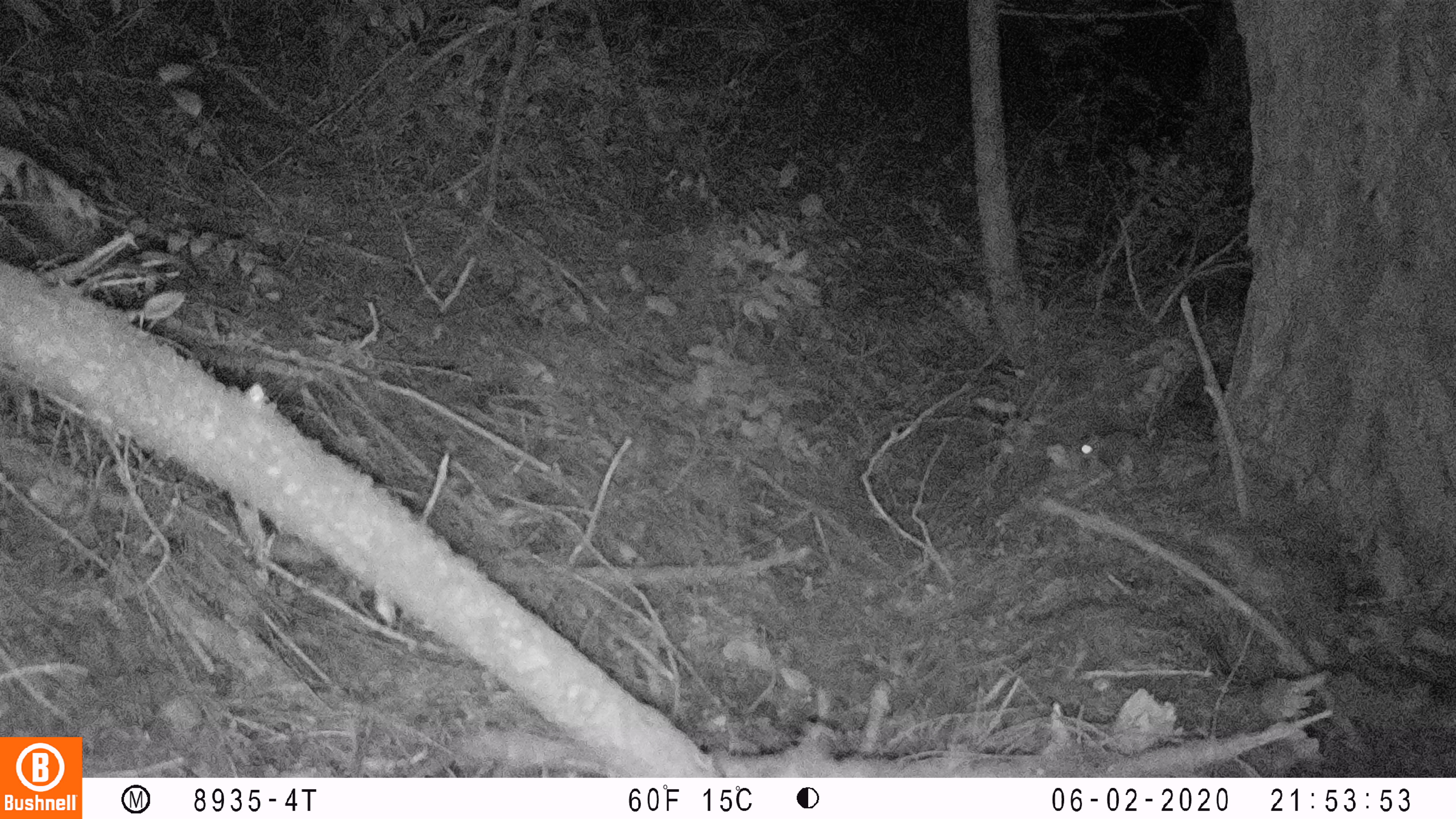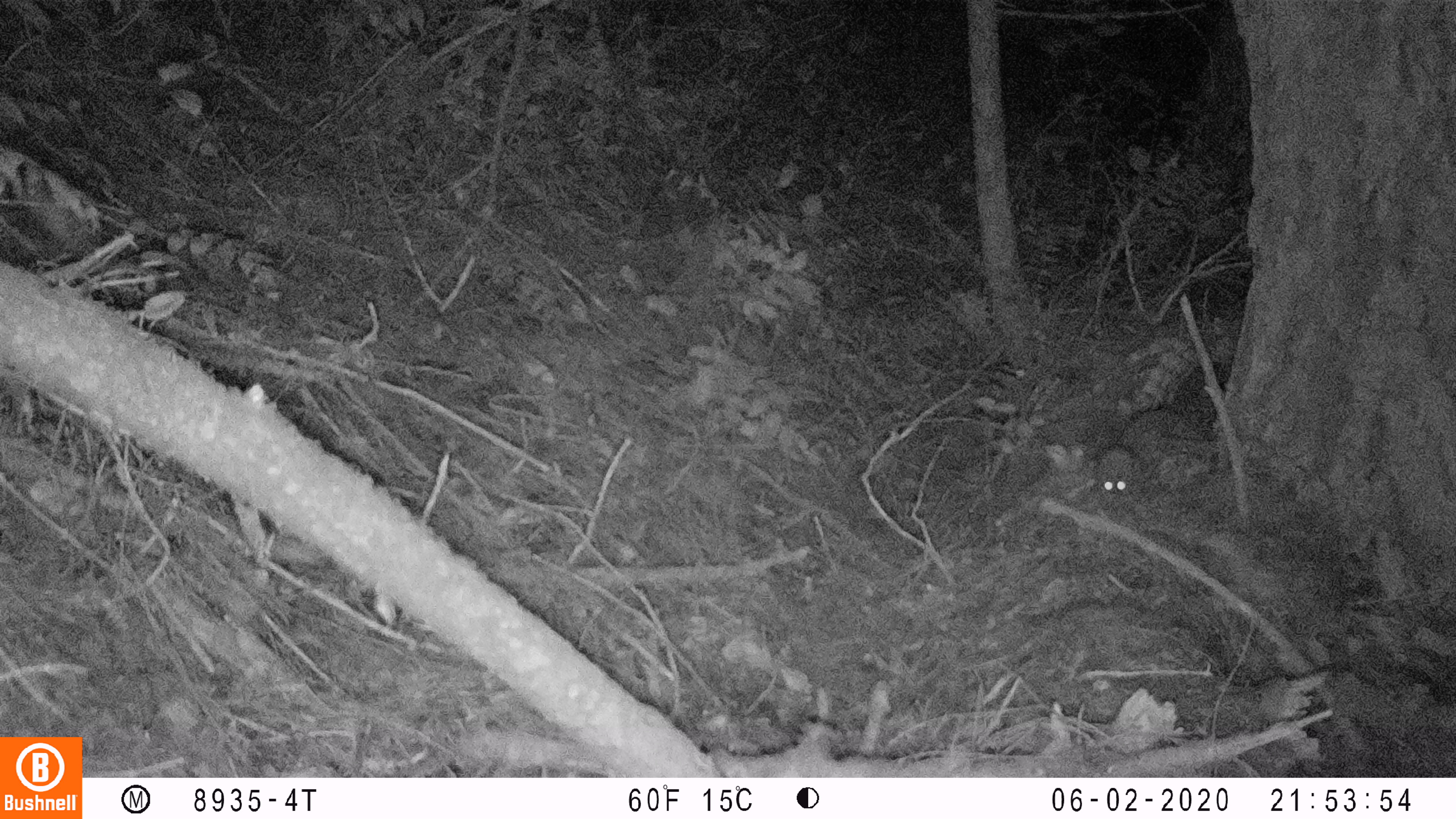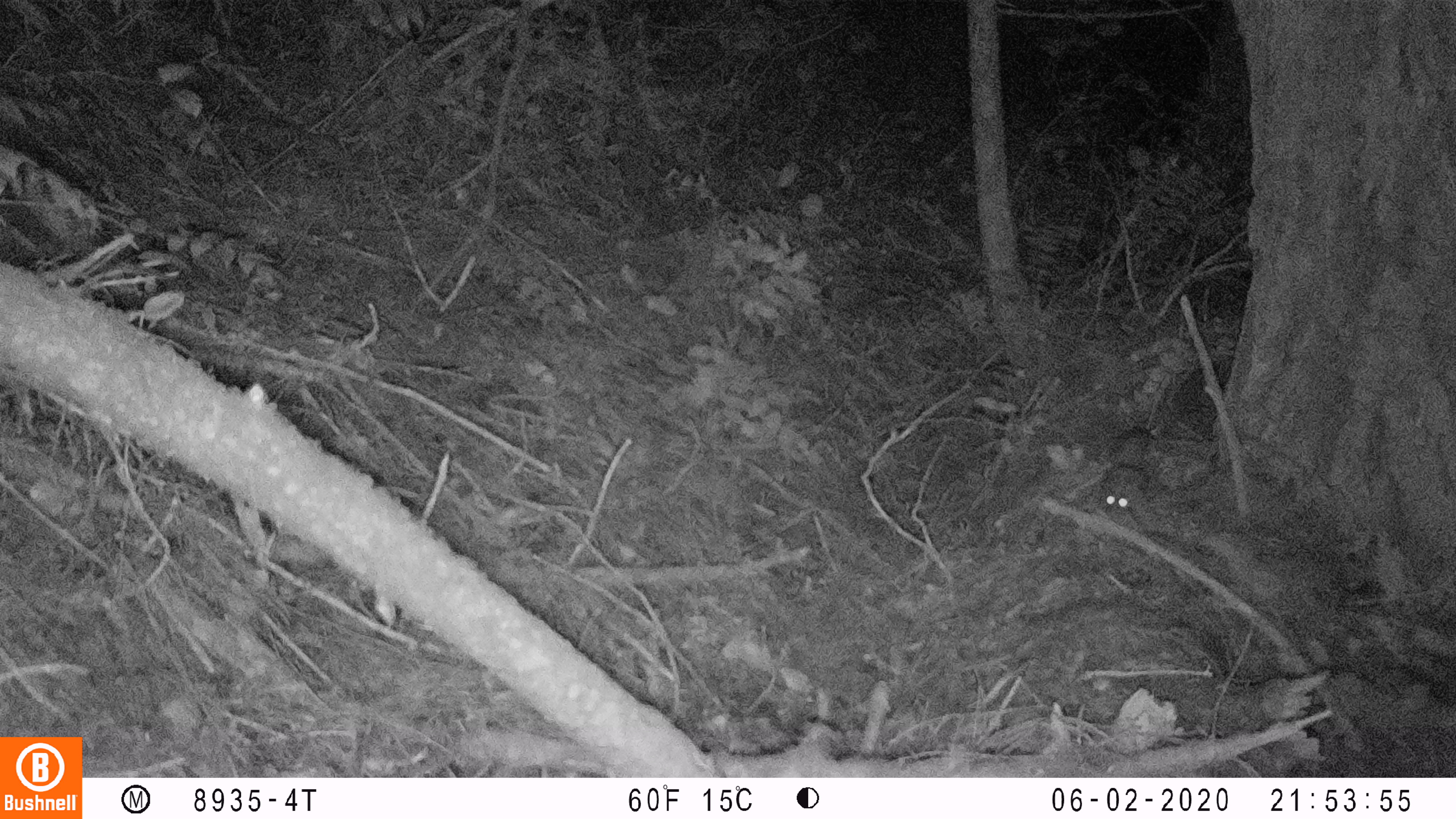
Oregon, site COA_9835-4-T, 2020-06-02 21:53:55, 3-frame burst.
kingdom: Animalia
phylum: Chordata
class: Mammalia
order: Rodentia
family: Sciuridae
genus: Glaucomys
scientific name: Glaucomys oregonensis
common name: humboldt's flying squirrel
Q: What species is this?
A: Humboldt's flying squirrel (Glaucomys oregonensis).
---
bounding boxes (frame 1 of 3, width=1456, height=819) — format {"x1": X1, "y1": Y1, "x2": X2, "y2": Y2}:
humboldt's flying squirrel: {"x1": 1065, "y1": 401, "x2": 1189, "y2": 502}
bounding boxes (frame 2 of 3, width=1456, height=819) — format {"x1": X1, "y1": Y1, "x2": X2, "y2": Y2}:
humboldt's flying squirrel: {"x1": 1084, "y1": 398, "x2": 1192, "y2": 513}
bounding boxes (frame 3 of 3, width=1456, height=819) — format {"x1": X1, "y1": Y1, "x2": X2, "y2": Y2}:
humboldt's flying squirrel: {"x1": 1086, "y1": 416, "x2": 1167, "y2": 528}